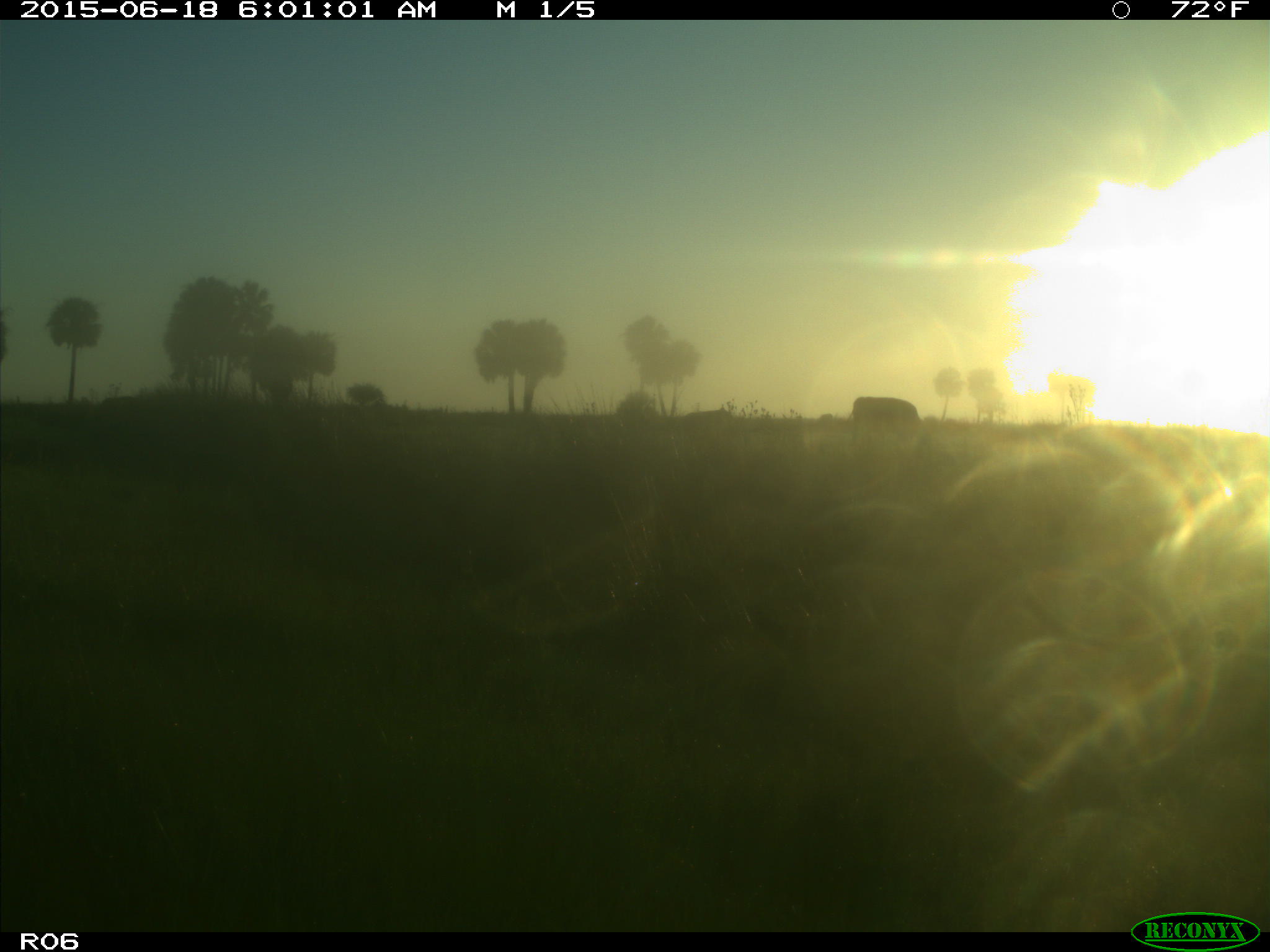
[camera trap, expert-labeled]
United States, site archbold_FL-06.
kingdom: Animalia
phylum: Chordata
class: Mammalia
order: Artiodactyla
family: Bovidae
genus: Bos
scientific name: Bos taurus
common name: domestic cow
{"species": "Bos taurus (domestic cow)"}